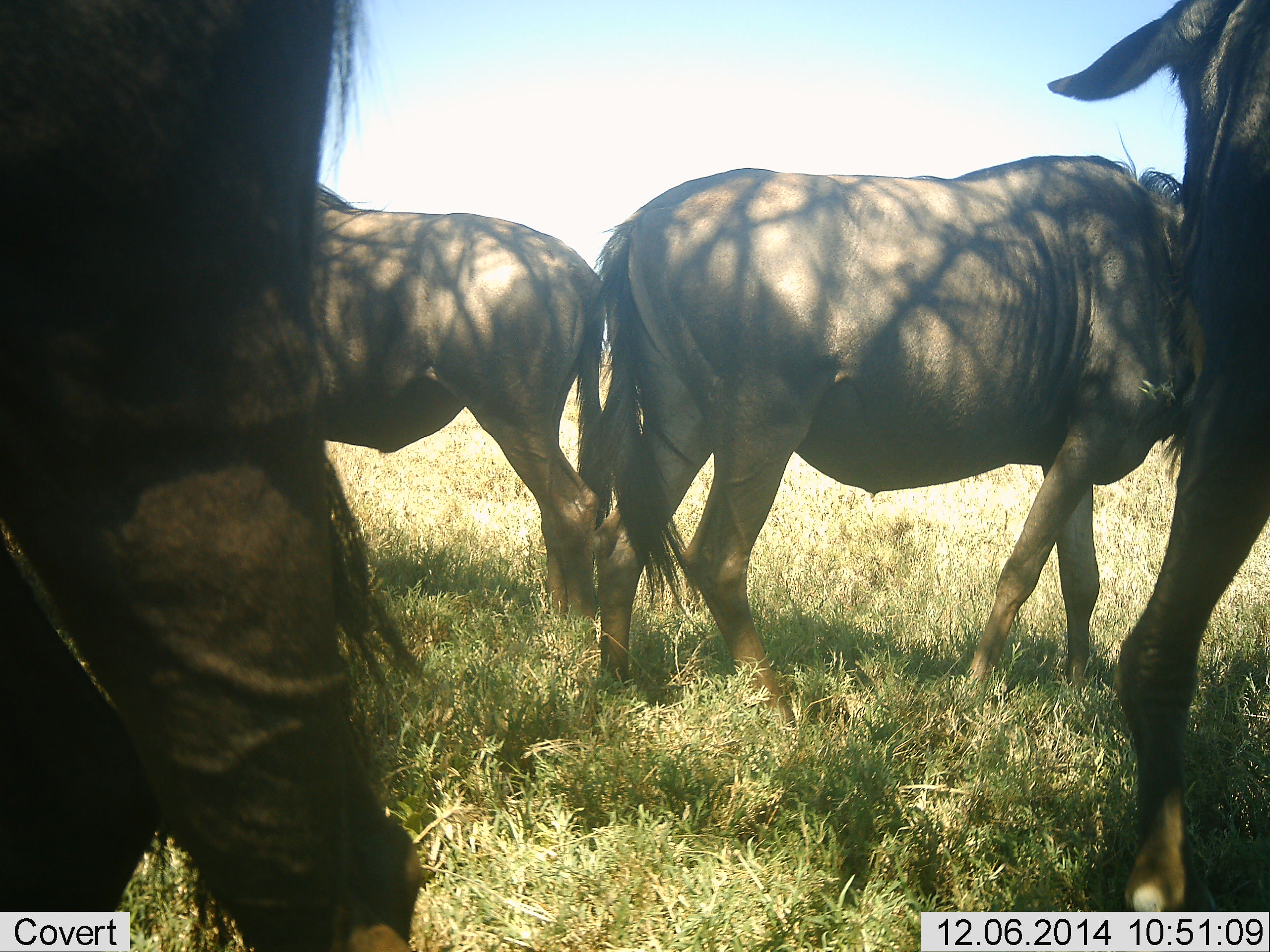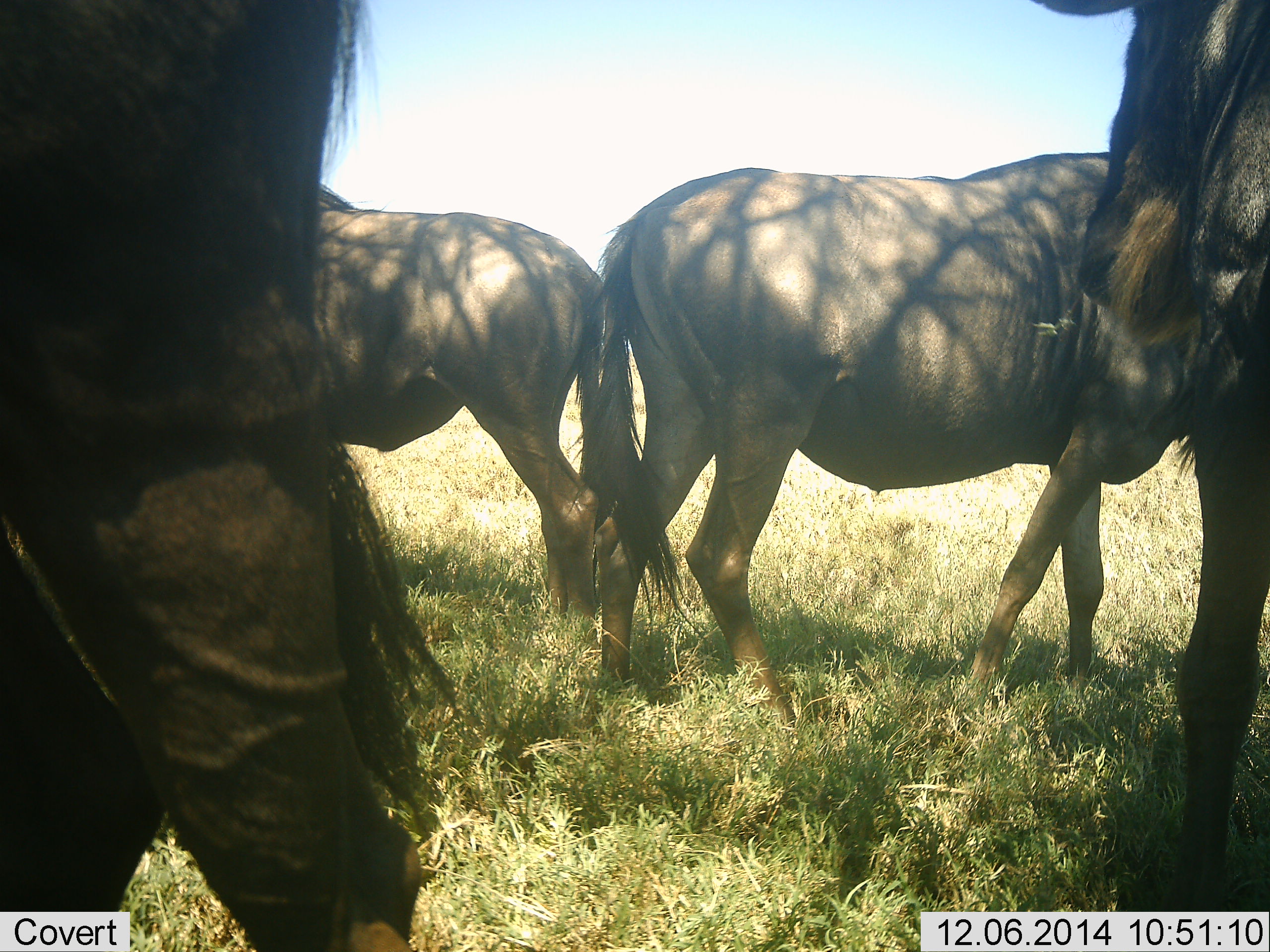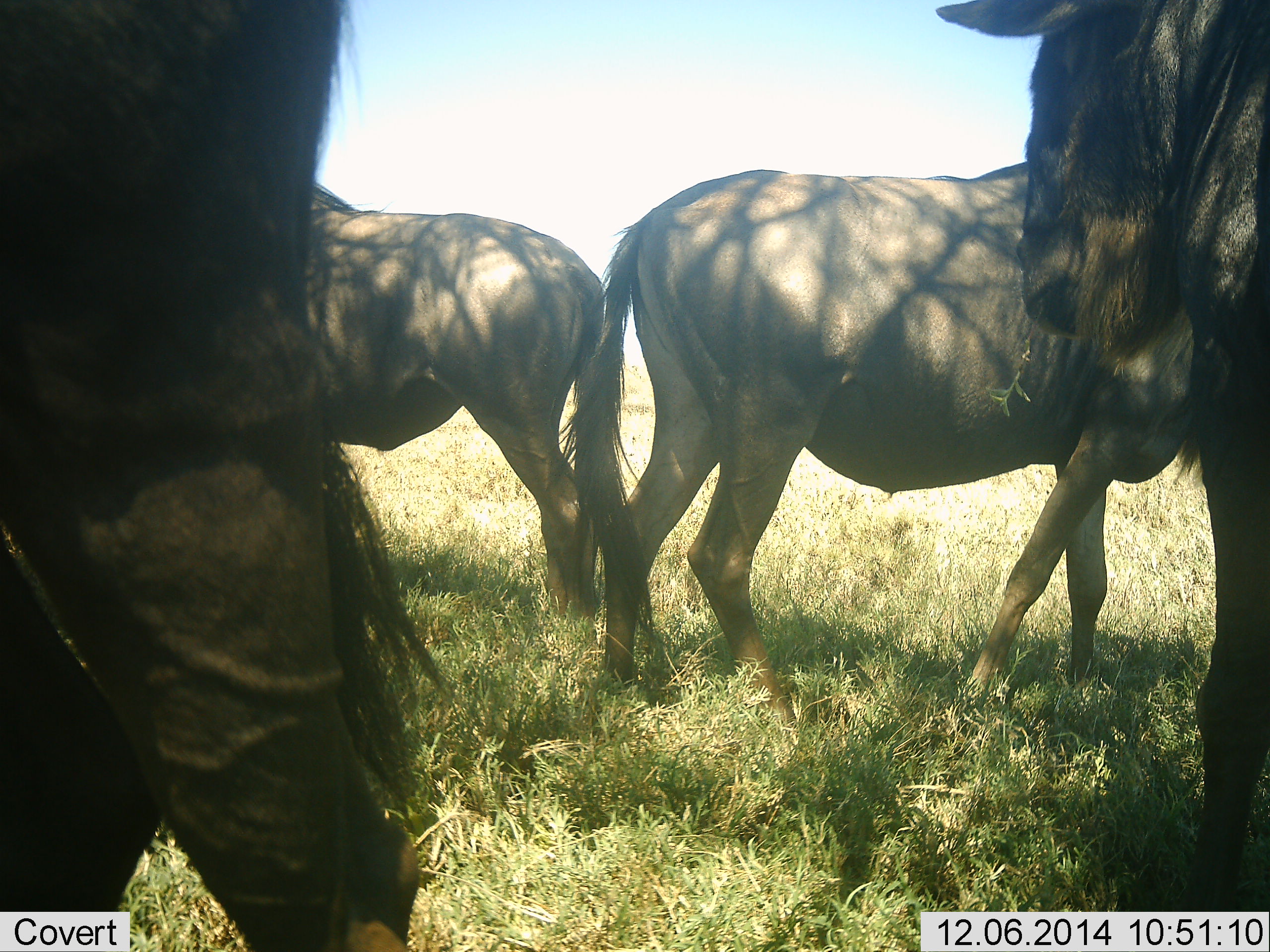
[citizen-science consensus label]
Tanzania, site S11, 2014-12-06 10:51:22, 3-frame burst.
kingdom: Animalia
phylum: Chordata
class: Mammalia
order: Artiodactyla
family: Bovidae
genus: Connochaetes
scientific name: Connochaetes taurinus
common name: blue wildebeest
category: wildebeest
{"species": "wildebeest (blue wildebeest) (Connochaetes taurinus)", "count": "4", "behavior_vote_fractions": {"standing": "90%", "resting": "10%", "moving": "0%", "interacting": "0%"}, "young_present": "0%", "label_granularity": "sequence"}